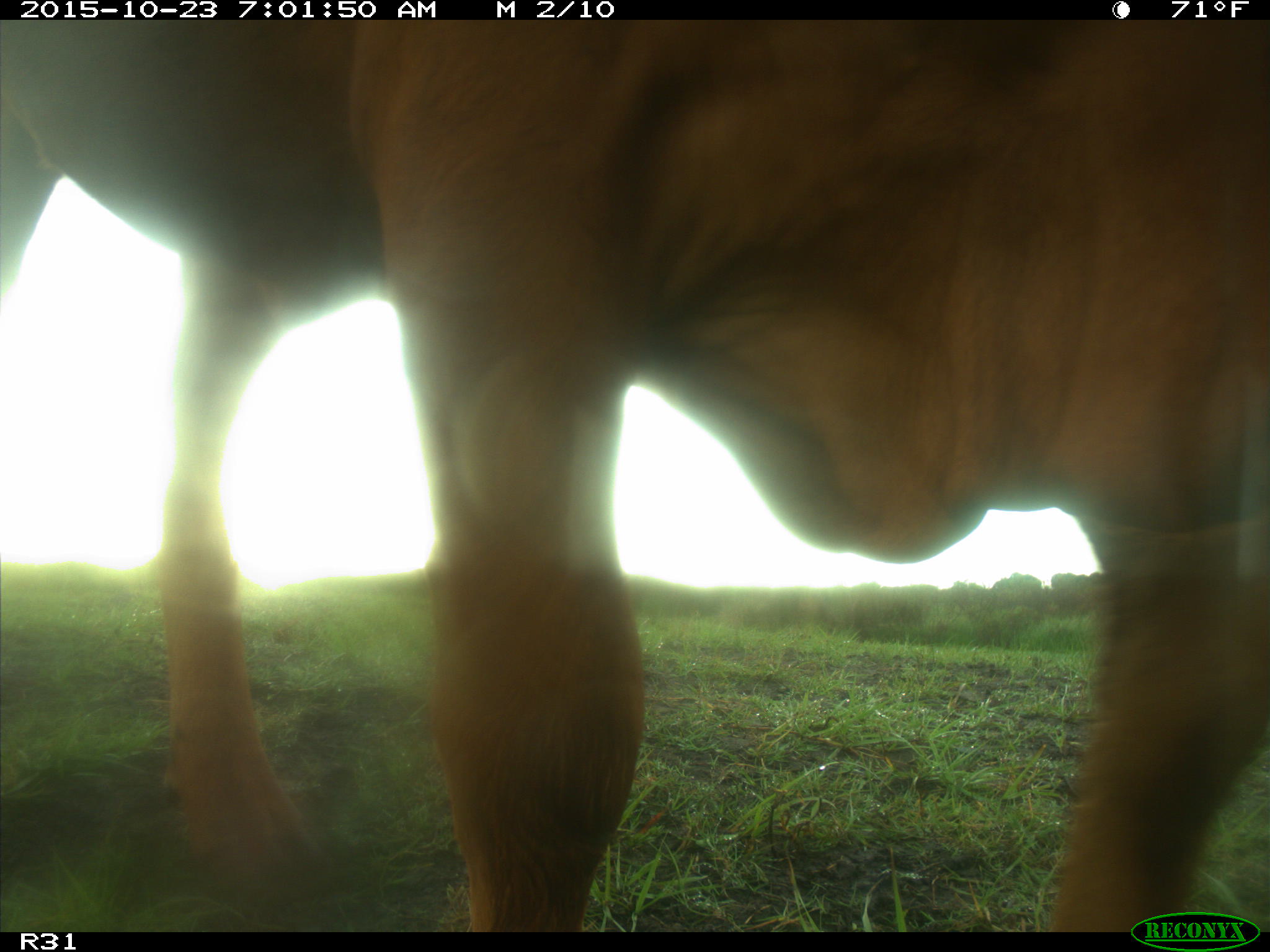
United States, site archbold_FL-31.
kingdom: Animalia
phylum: Chordata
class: Mammalia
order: Artiodactyla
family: Bovidae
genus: Bos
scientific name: Bos taurus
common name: domestic cow